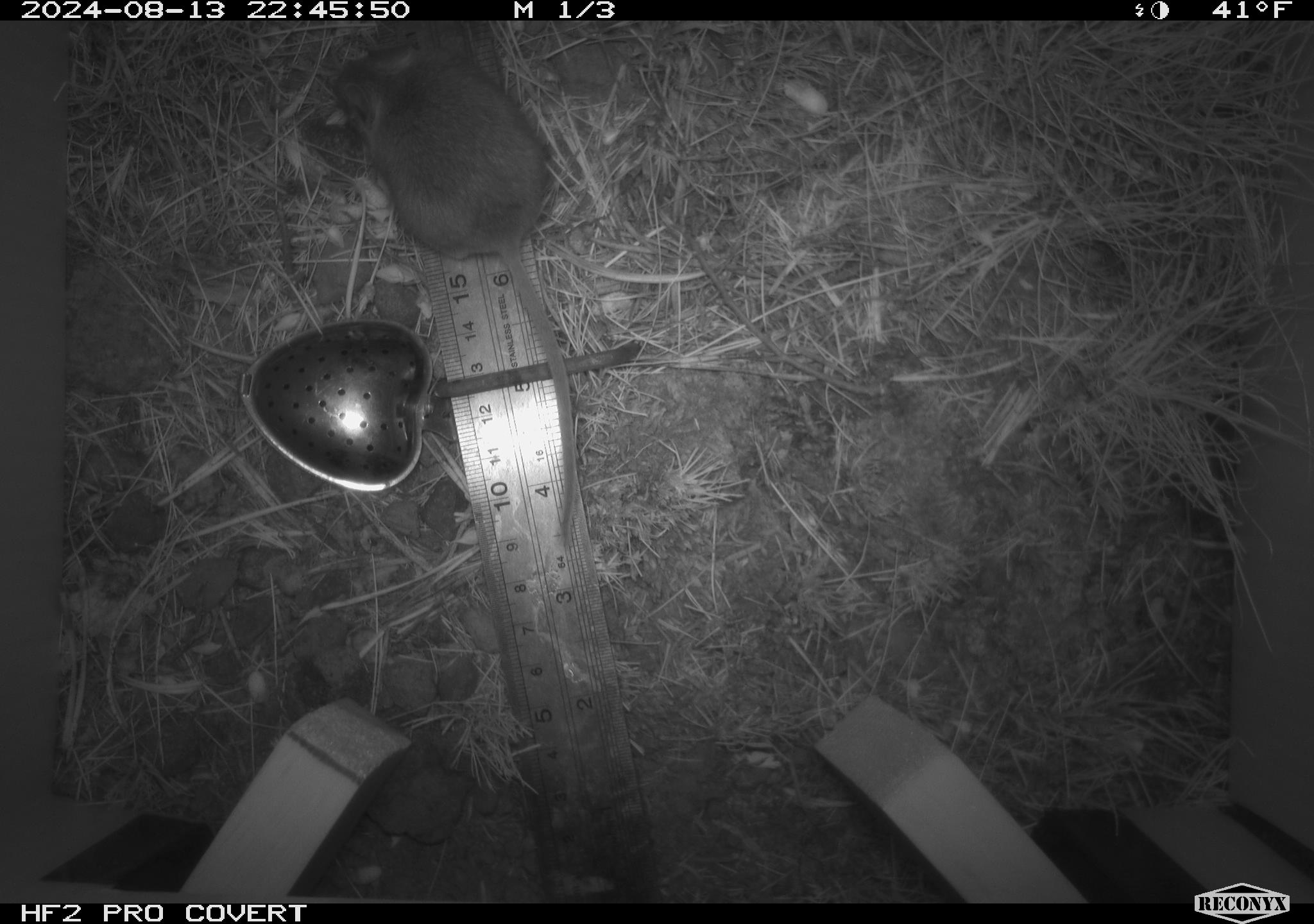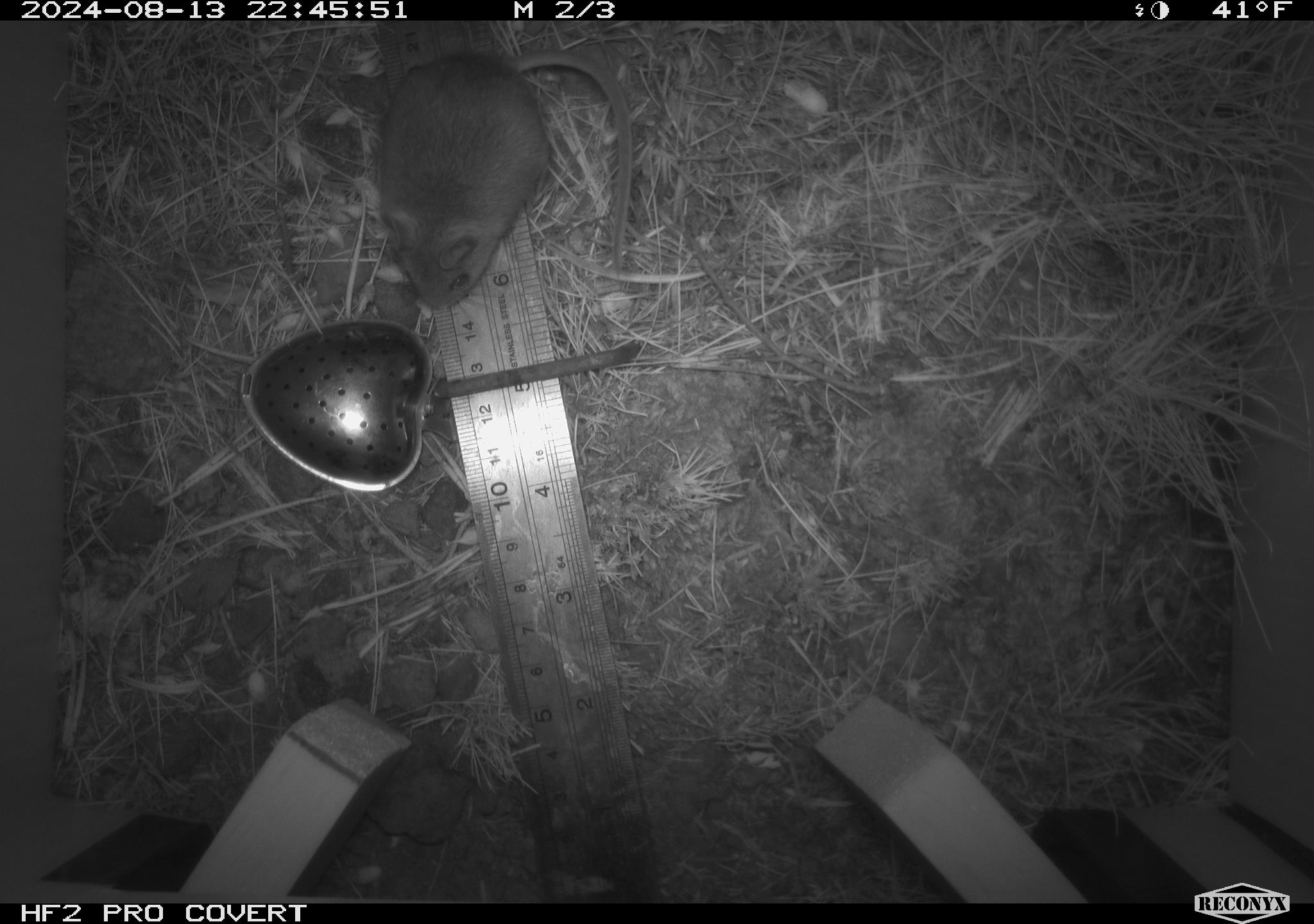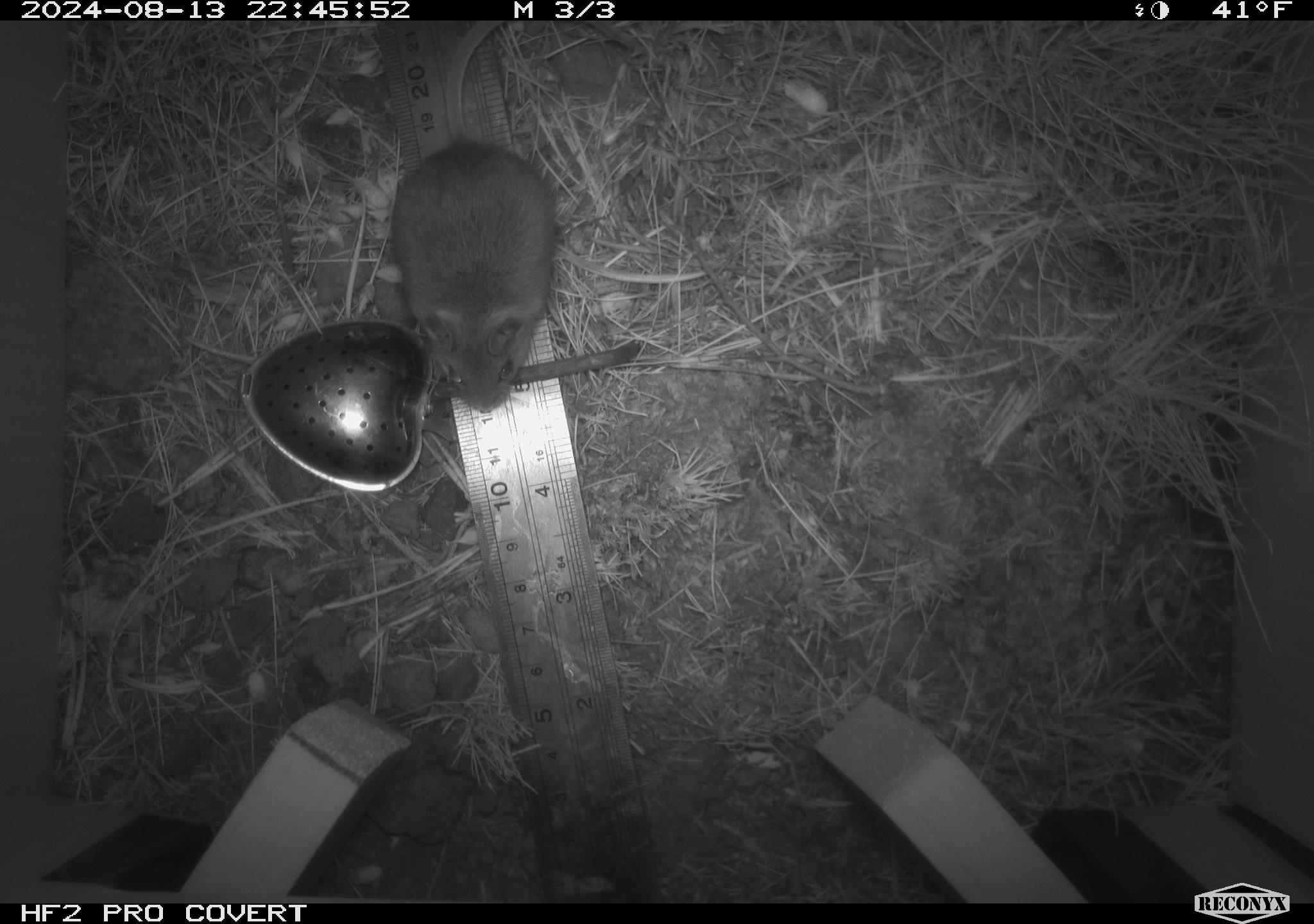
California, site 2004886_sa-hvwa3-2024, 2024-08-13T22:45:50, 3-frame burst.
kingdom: Animalia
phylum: Chordata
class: Mammalia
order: Rodentia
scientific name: Rodentia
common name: mouse species